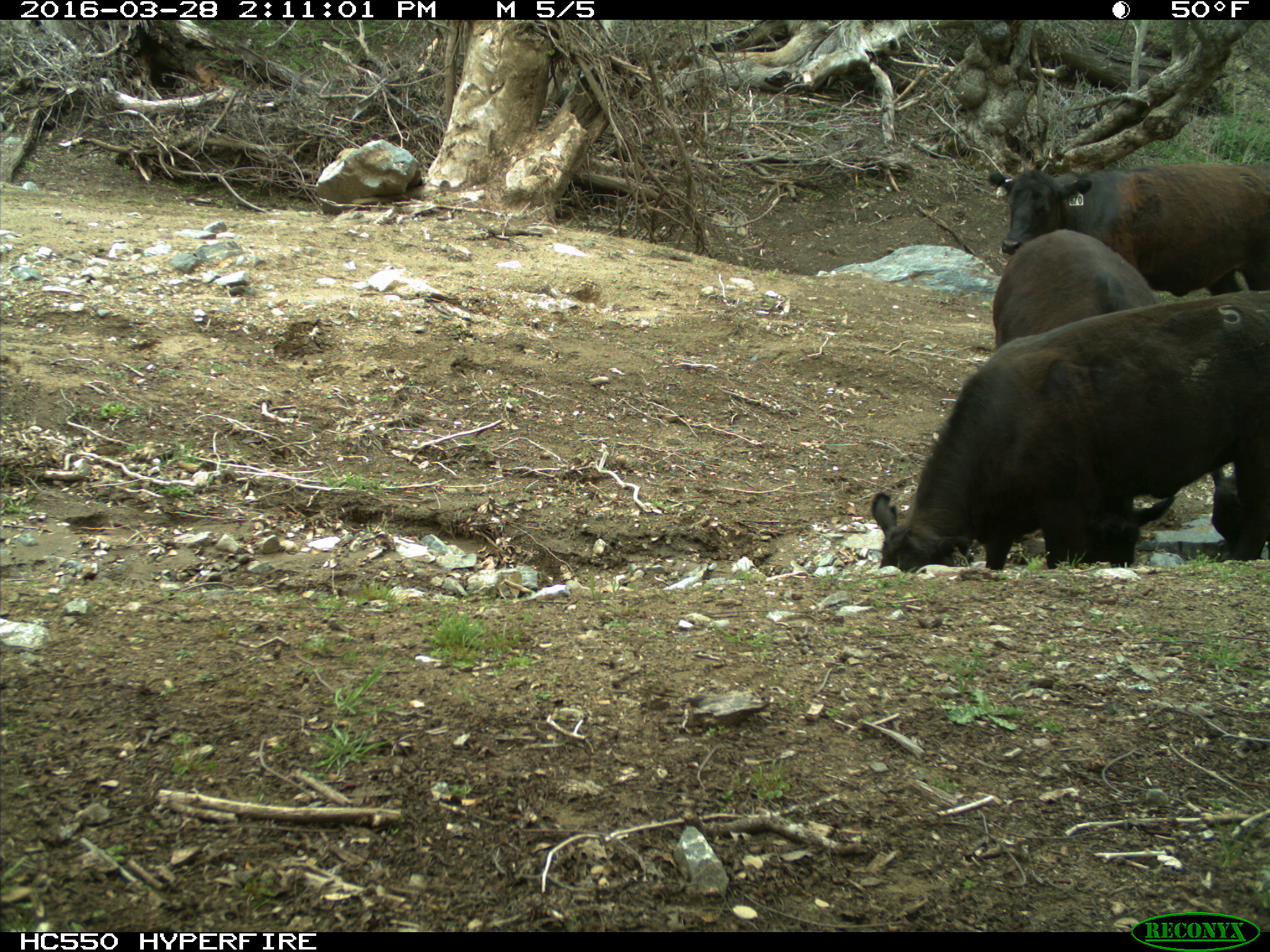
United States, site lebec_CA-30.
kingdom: Animalia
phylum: Chordata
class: Mammalia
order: Artiodactyla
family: Bovidae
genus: Bos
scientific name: Bos taurus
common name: domestic cow